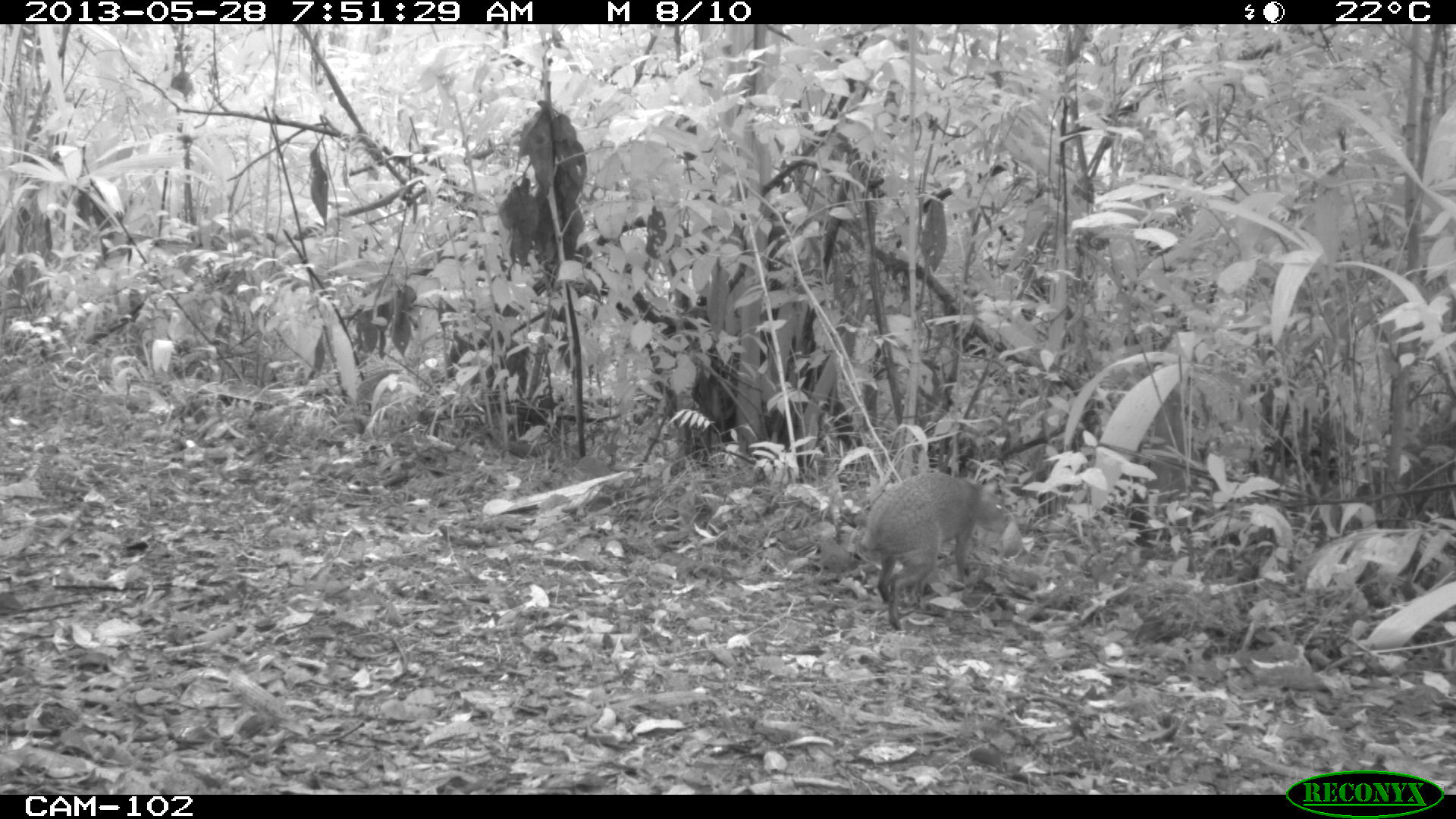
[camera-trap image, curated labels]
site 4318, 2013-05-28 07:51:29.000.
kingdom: Animalia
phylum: Chordata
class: Mammalia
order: Rodentia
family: Dasyproctidae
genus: Dasyprocta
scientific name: Dasyprocta punctata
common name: central american agouti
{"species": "Dasyprocta punctata (central american agouti)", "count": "1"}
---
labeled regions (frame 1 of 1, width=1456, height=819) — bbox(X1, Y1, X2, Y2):
dasyprocta punctata: bbox(855, 471, 1009, 631)